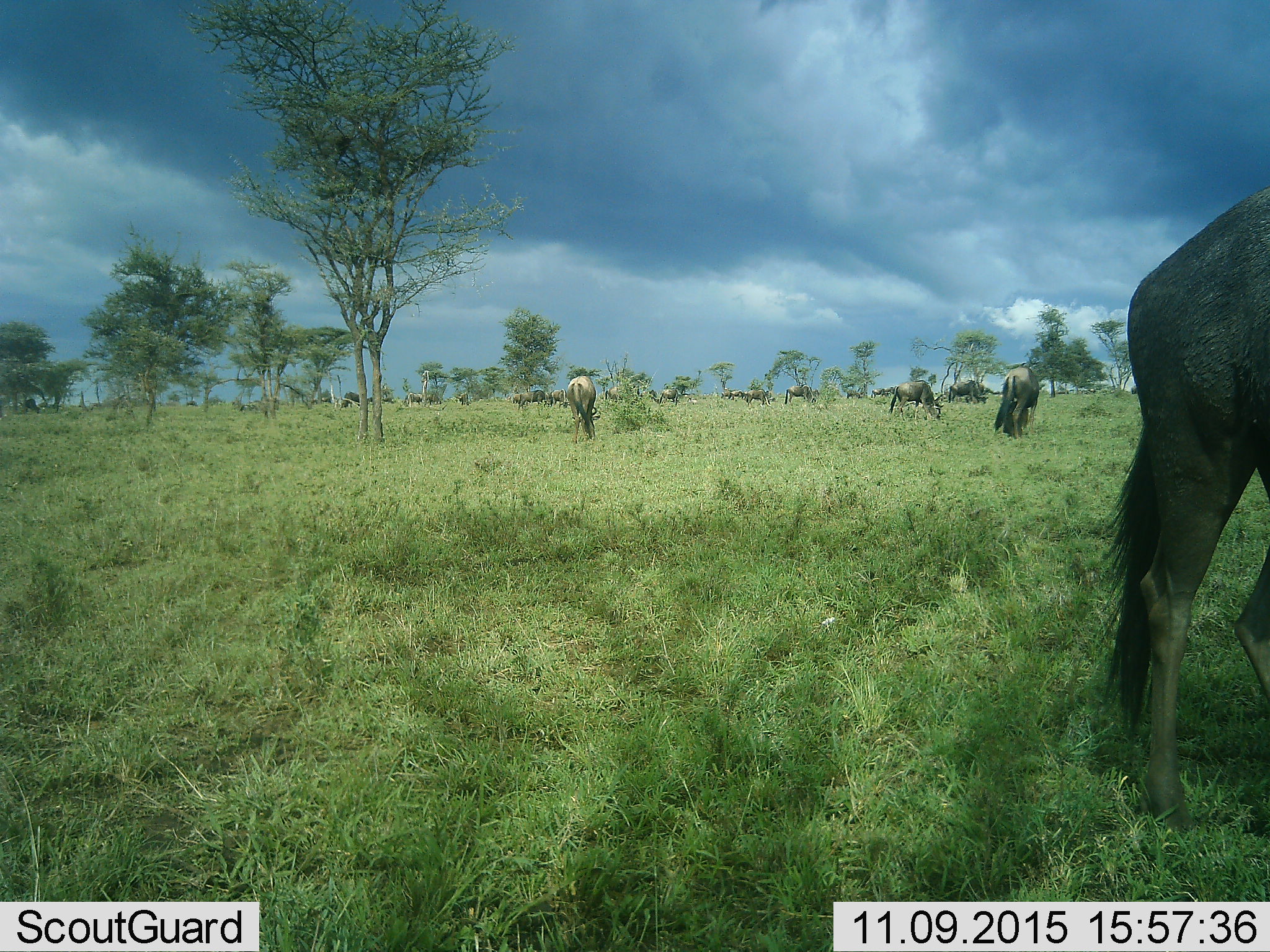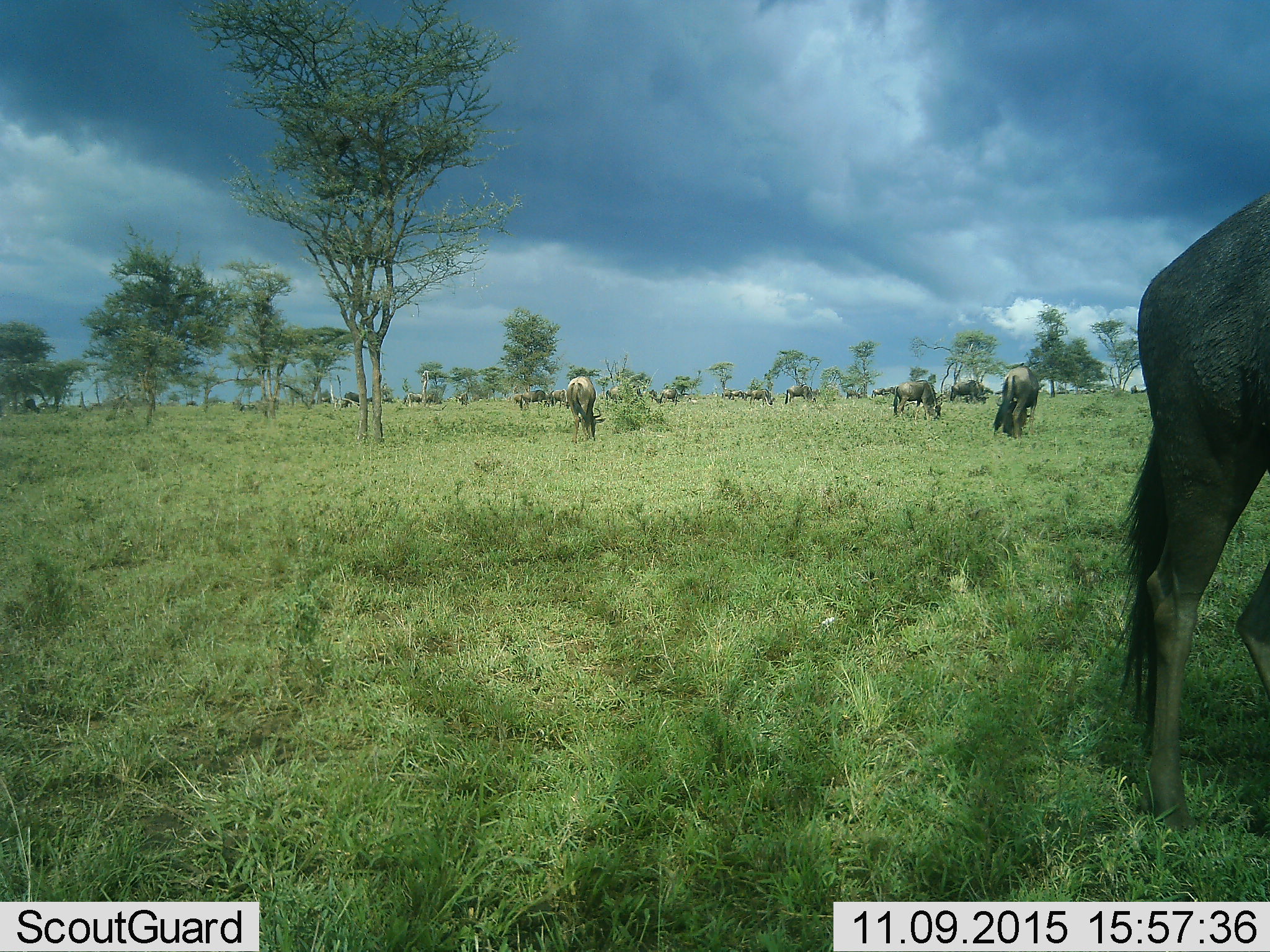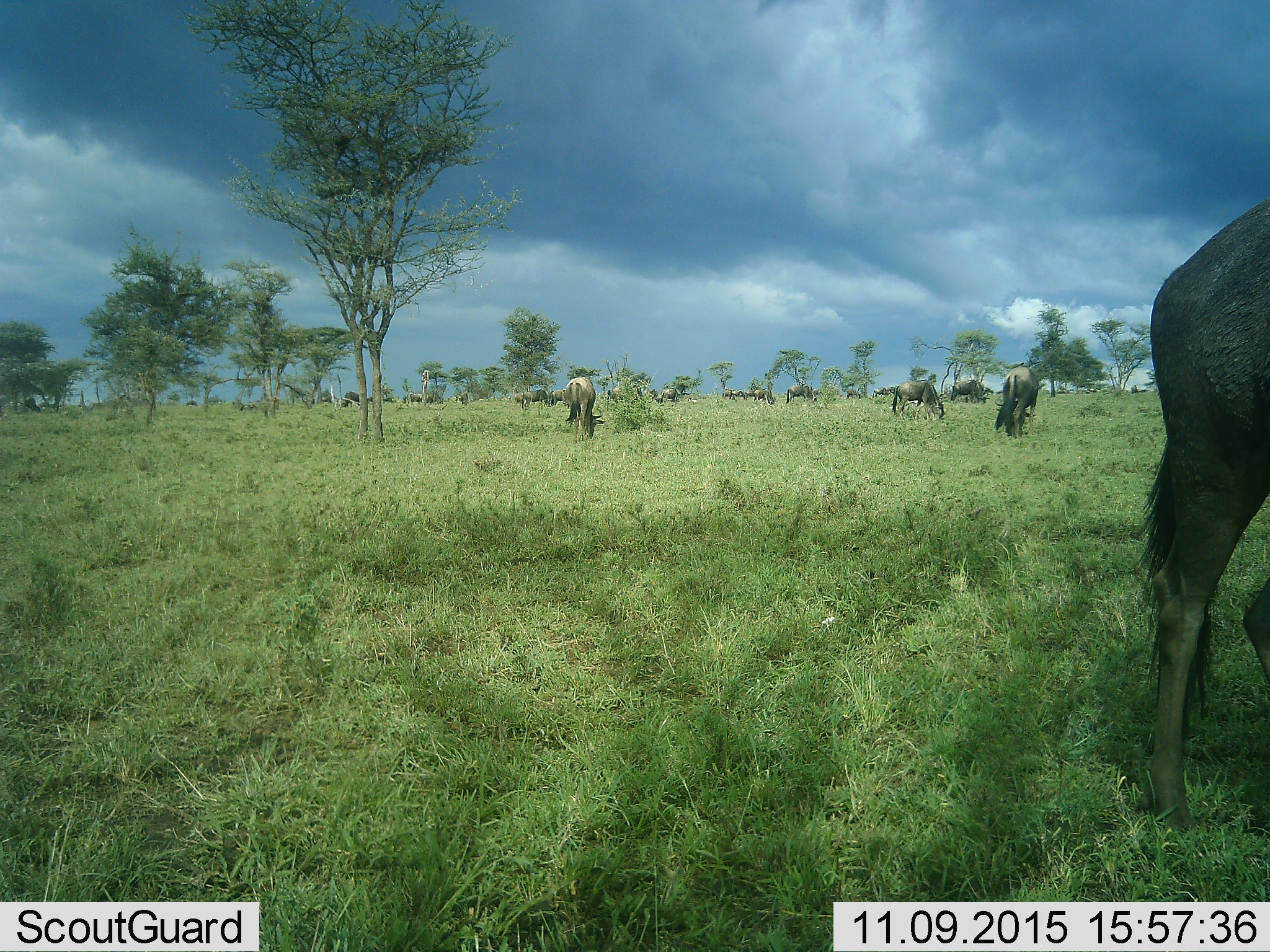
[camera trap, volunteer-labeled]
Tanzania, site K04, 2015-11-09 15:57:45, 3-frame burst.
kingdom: Animalia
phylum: Chordata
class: Mammalia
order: Artiodactyla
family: Bovidae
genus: Connochaetes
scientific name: Connochaetes taurinus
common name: blue wildebeest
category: wildebeest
Wildebeest (blue wildebeest) (Connochaetes taurinus), count 11-50. Behavior (volunteer vote fractions): standing 50%, resting 0%, moving 40%, interacting 0%. Young present (vote fraction): 0%. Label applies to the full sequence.